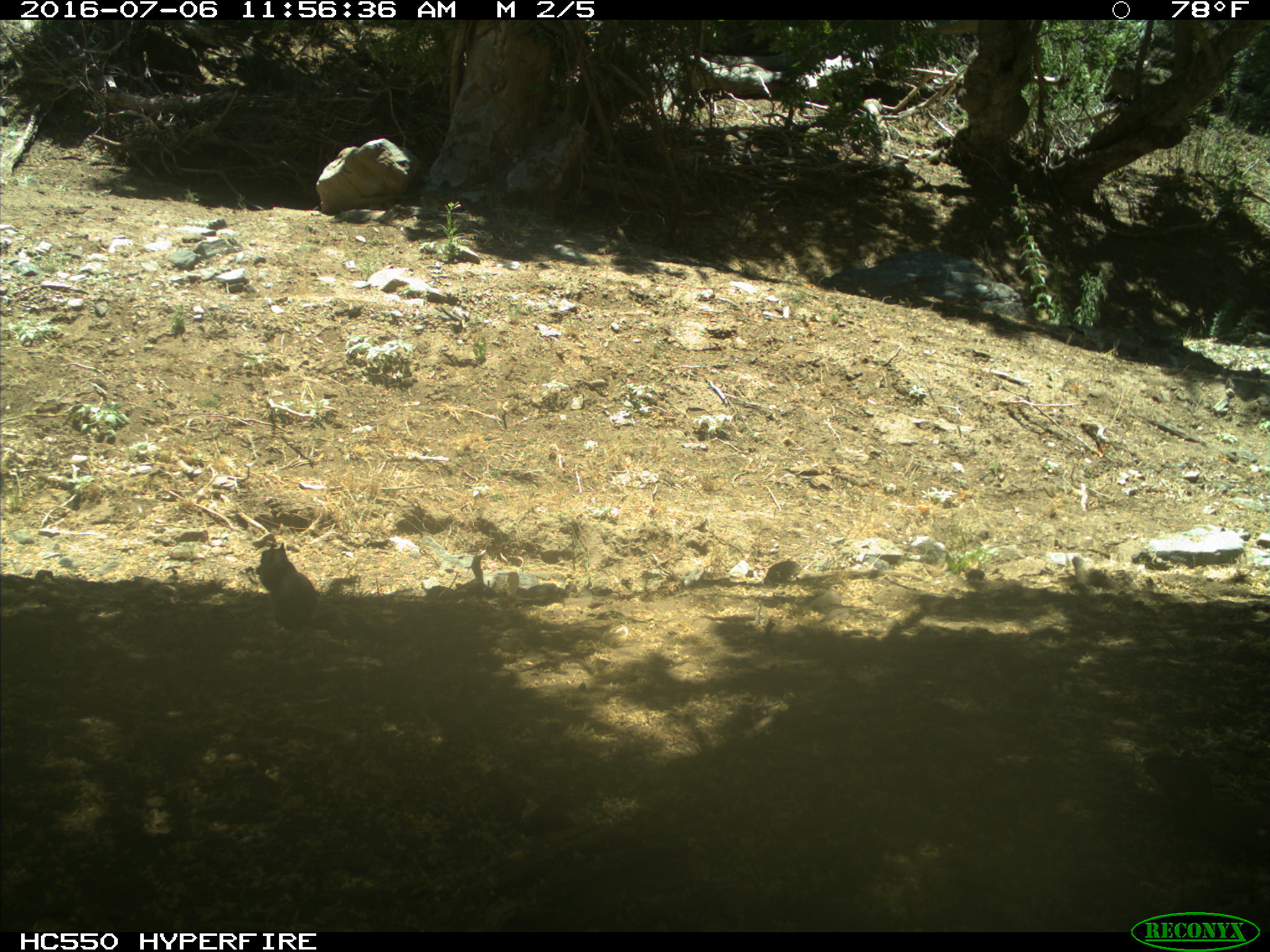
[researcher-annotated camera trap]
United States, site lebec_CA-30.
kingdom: Animalia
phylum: Chordata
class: Mammalia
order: Rodentia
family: Sciuridae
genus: Otospermophilus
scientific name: Otospermophilus beecheyi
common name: california ground squirrel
Otospermophilus beecheyi (california ground squirrel).